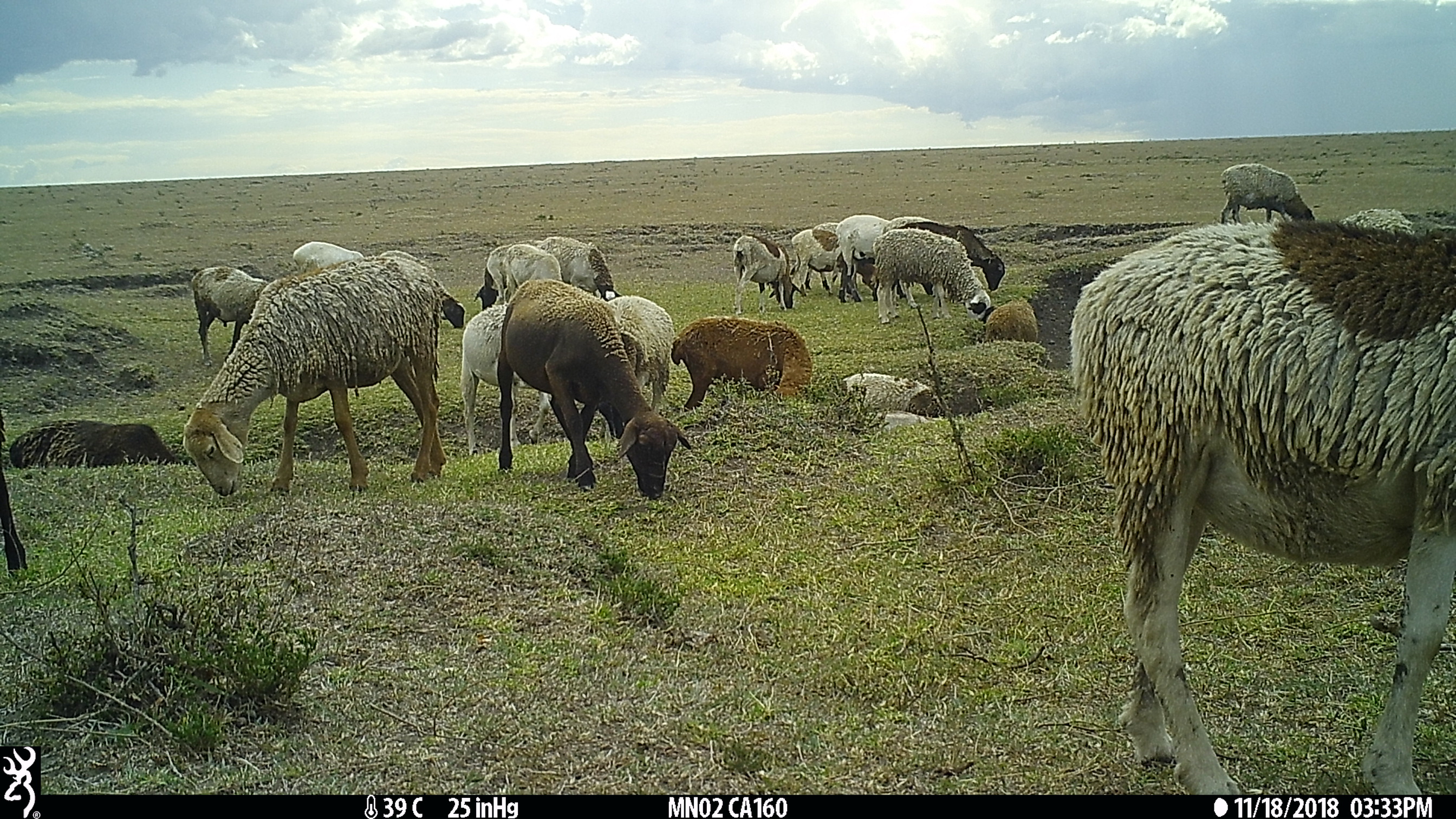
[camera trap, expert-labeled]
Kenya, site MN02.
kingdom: Animalia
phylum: Chordata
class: Mammalia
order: Artiodactyla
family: Bovidae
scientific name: Bovidae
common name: sheep or goat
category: shoat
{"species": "shoat (sheep or goat) (Bovidae)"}